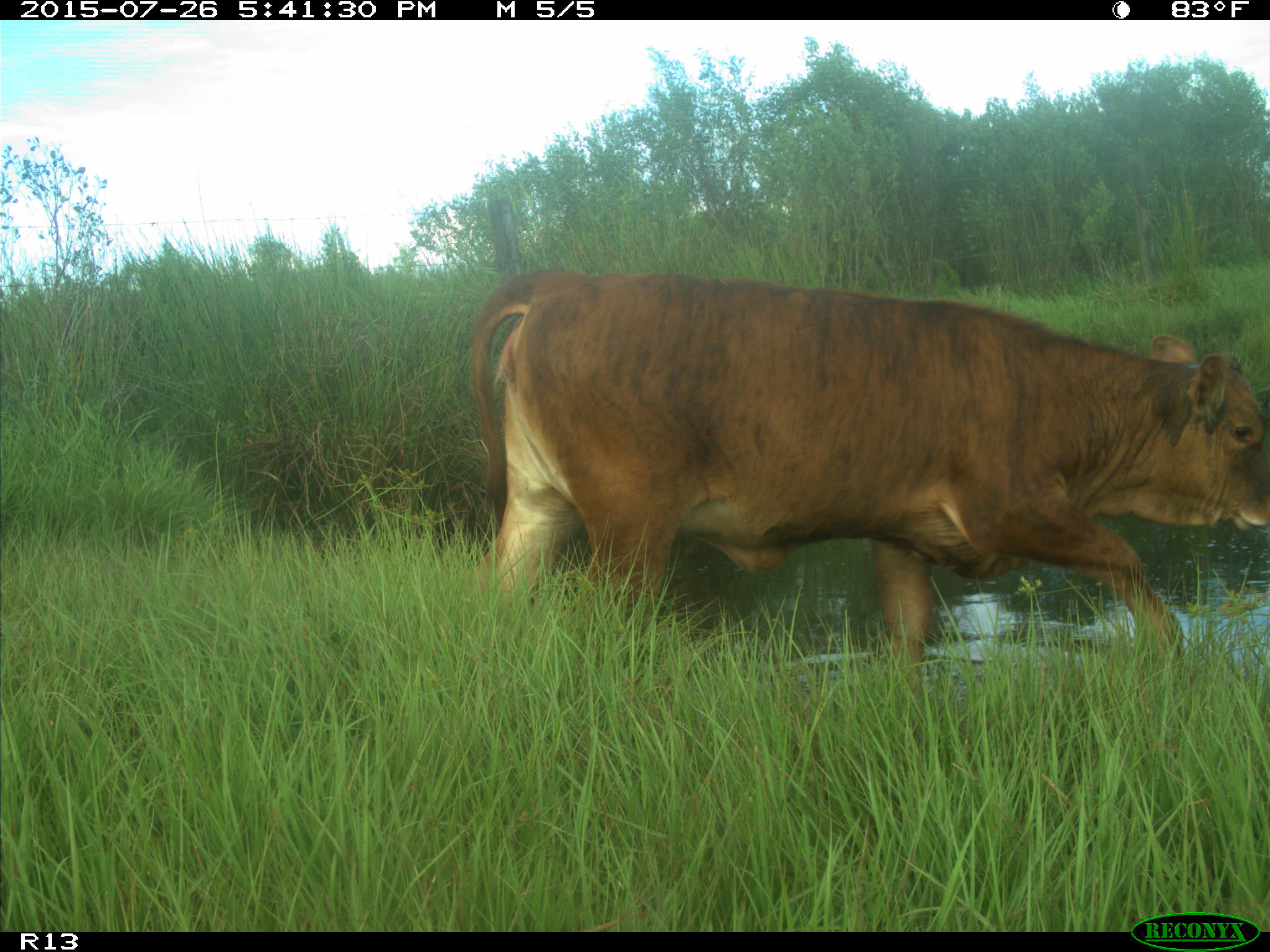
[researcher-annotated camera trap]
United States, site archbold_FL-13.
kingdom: Animalia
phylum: Chordata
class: Mammalia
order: Artiodactyla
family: Bovidae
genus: Bos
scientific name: Bos taurus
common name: domestic cow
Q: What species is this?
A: Bos taurus (domestic cow).